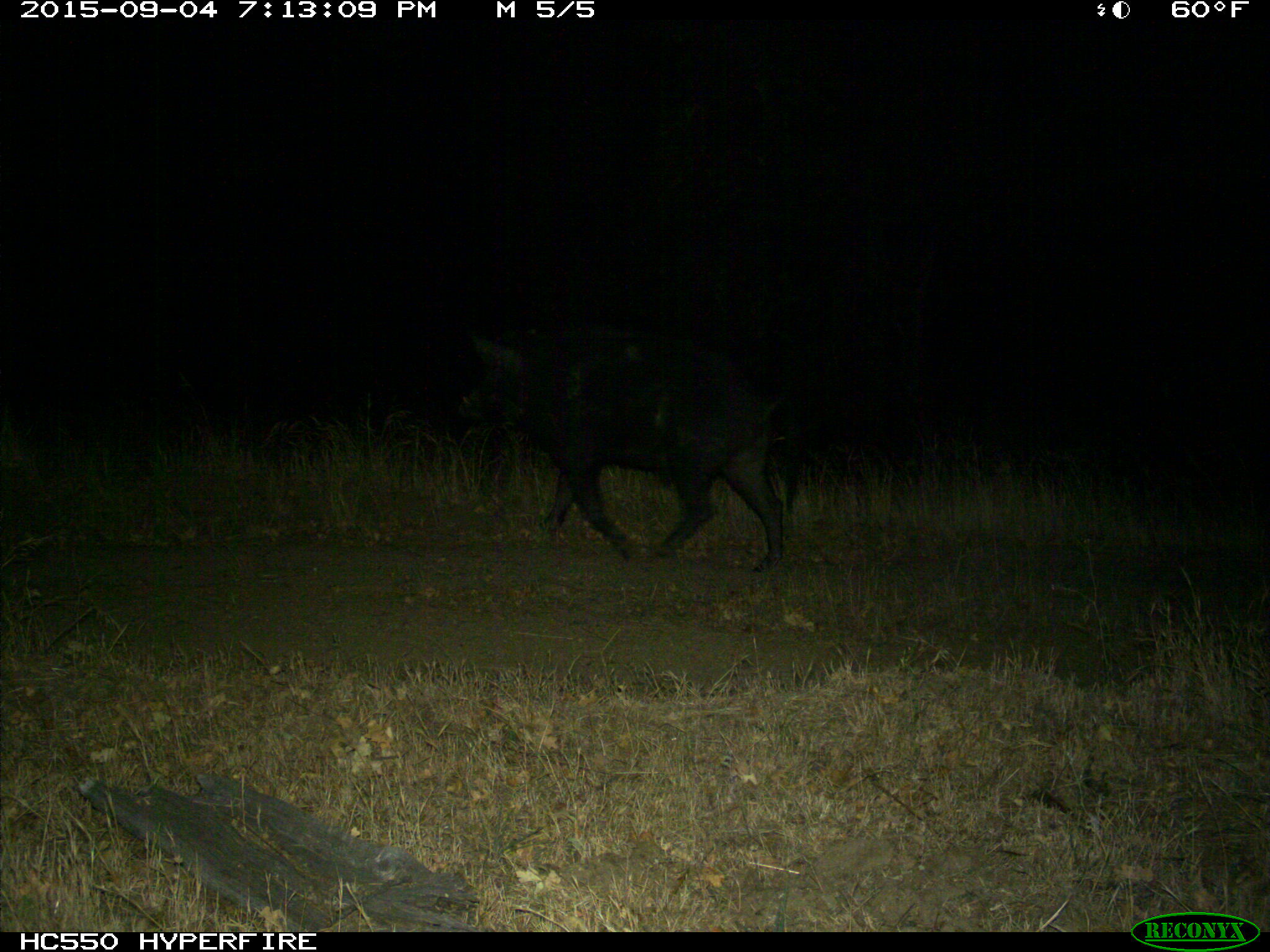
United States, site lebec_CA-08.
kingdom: Animalia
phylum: Chordata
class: Mammalia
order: Artiodactyla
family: Suidae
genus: Sus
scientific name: Sus scrofa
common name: wild boar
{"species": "Sus scrofa (wild boar)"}